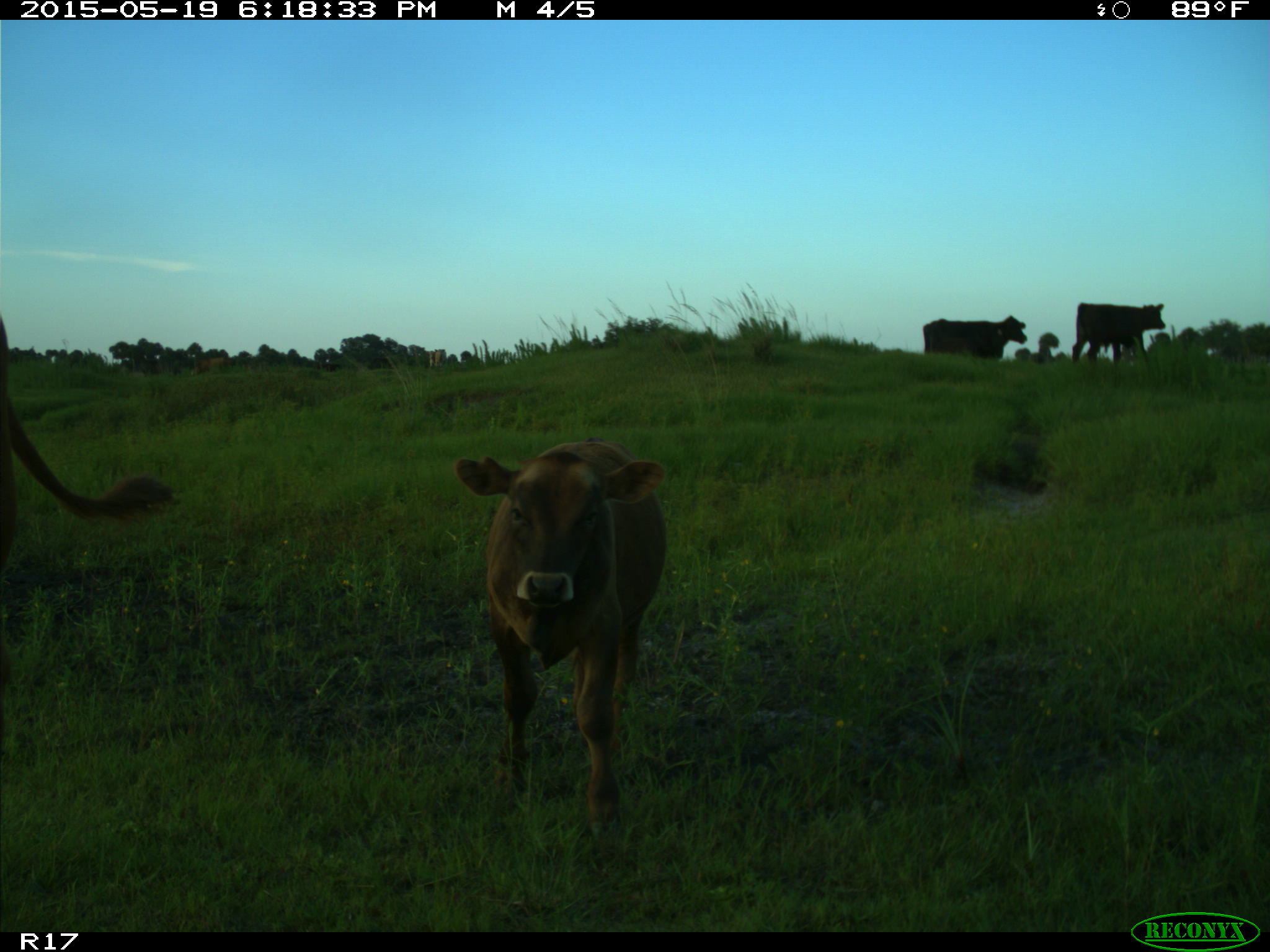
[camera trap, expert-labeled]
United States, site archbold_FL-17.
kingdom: Animalia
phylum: Chordata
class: Mammalia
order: Artiodactyla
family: Bovidae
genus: Bos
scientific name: Bos taurus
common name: domestic cow